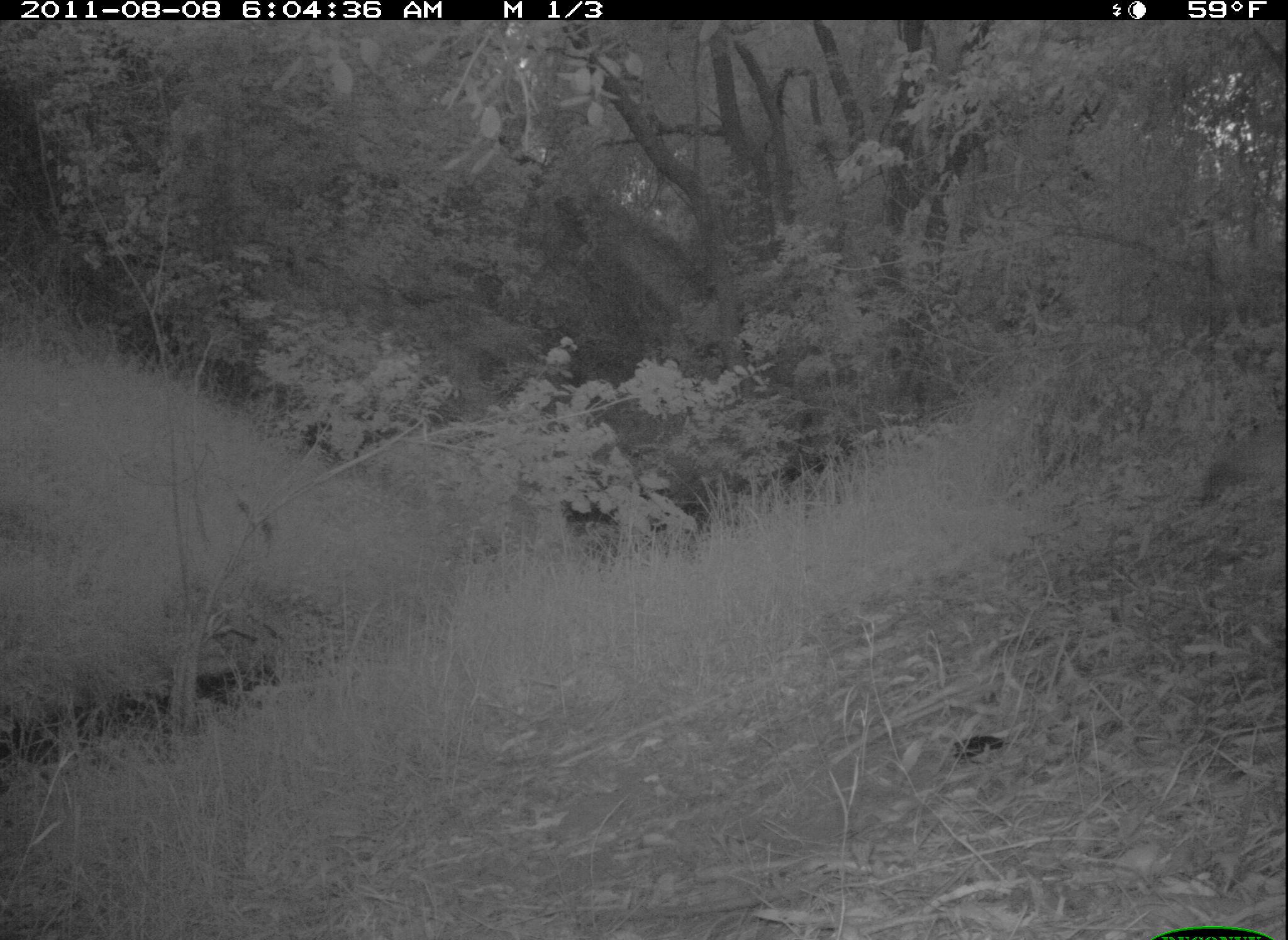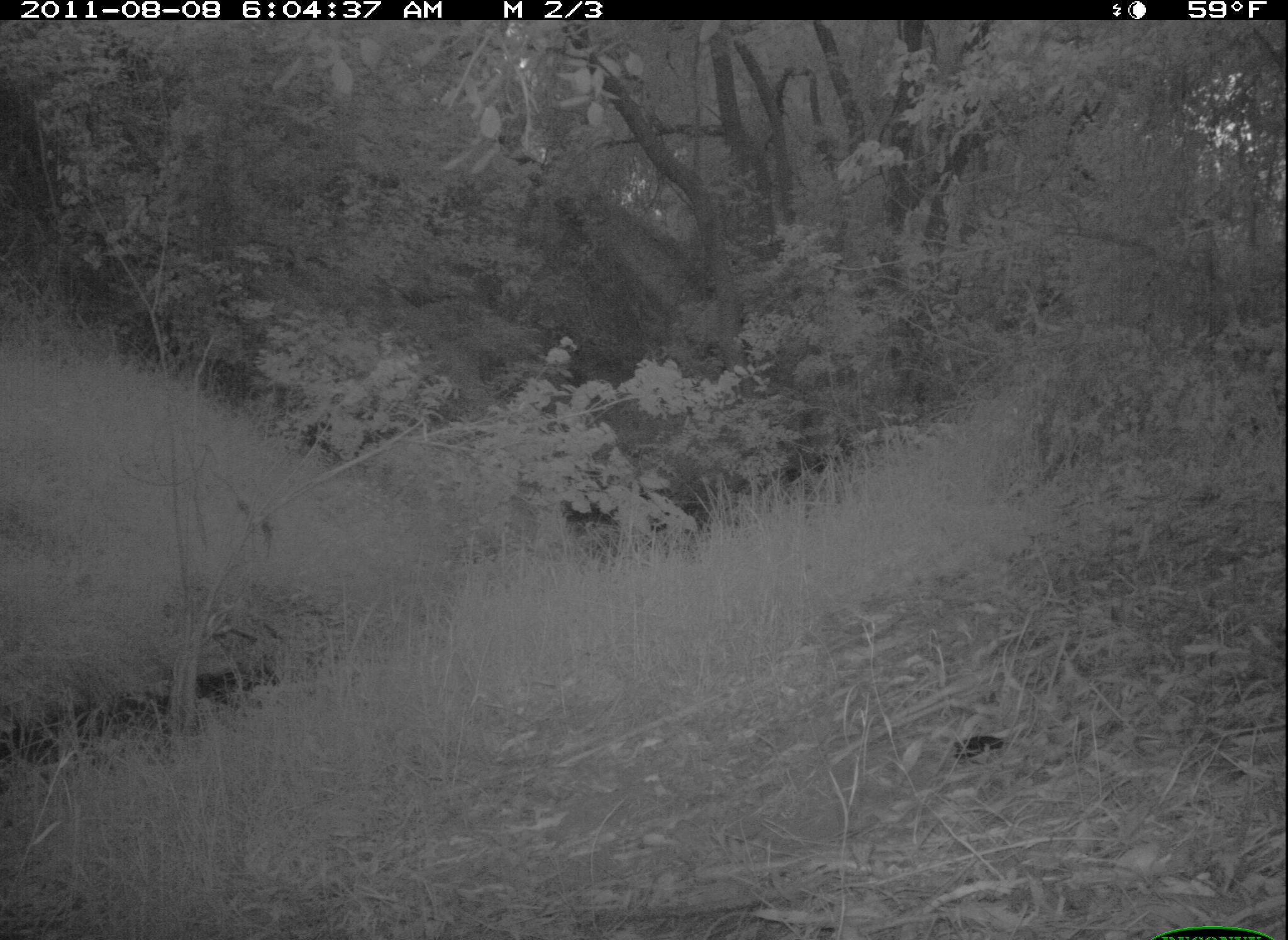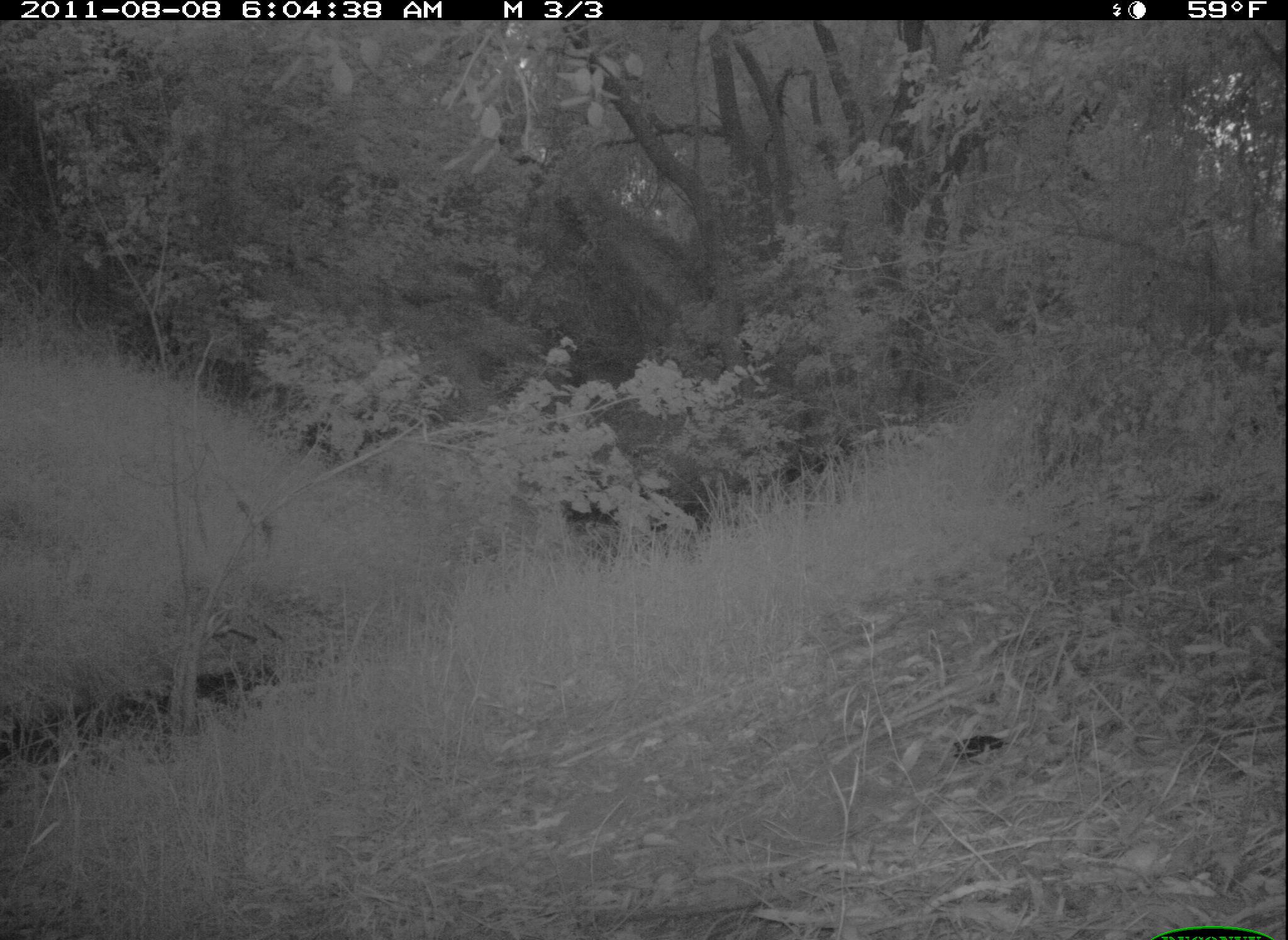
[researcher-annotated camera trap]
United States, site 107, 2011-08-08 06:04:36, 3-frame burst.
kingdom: Animalia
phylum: Chordata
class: Mammalia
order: Carnivora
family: Canidae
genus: Canis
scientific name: Canis latrans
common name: coyote